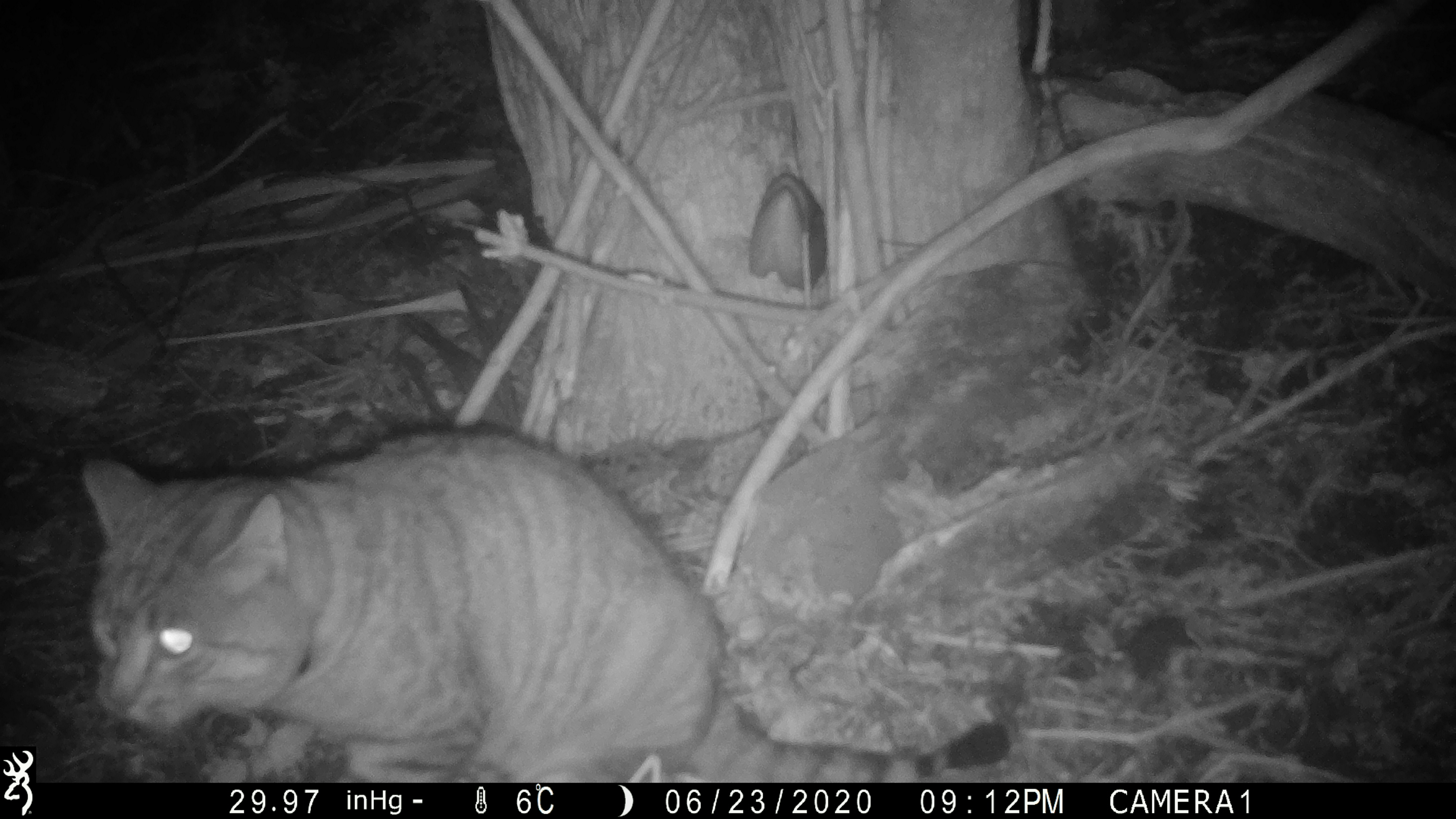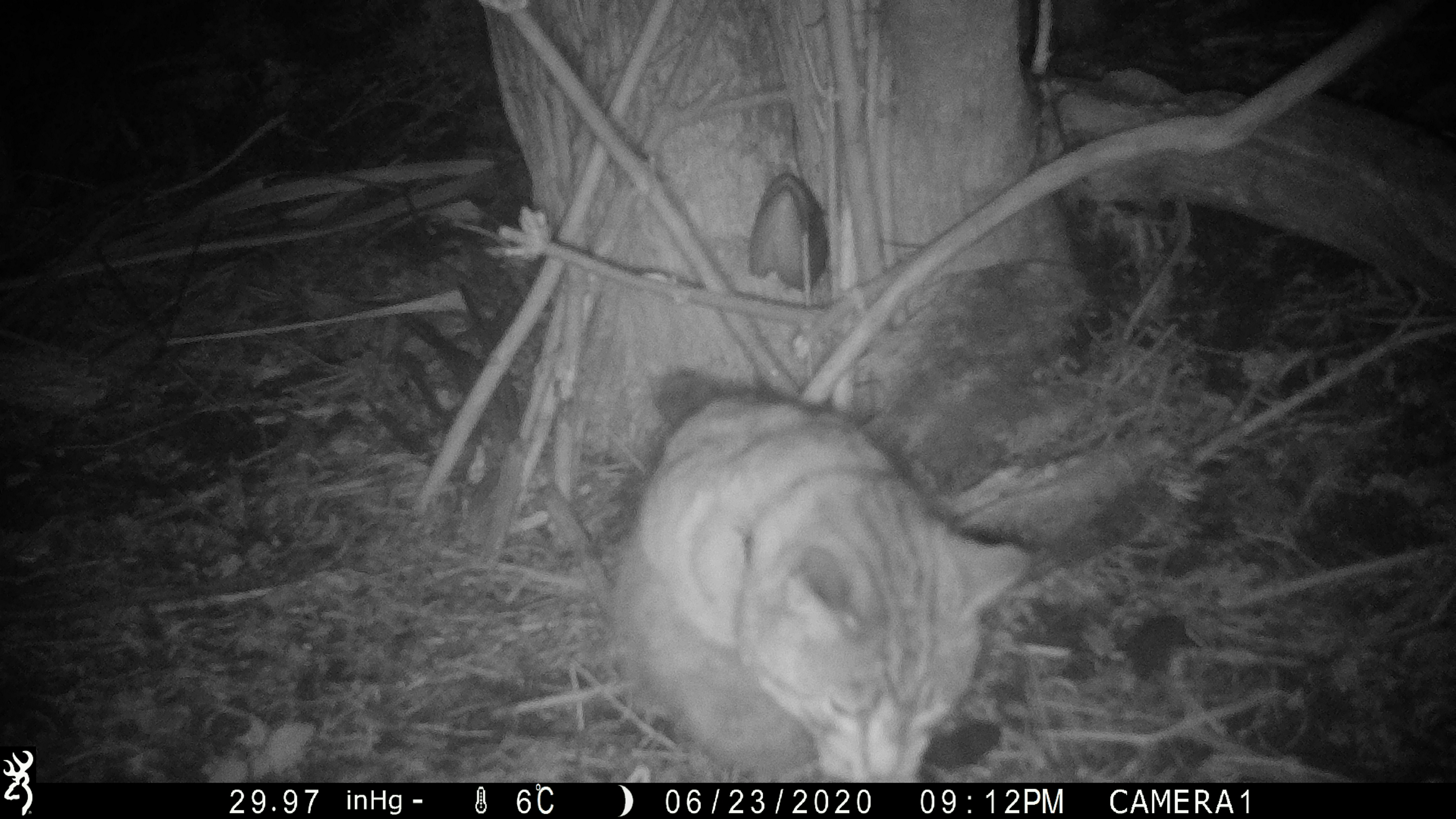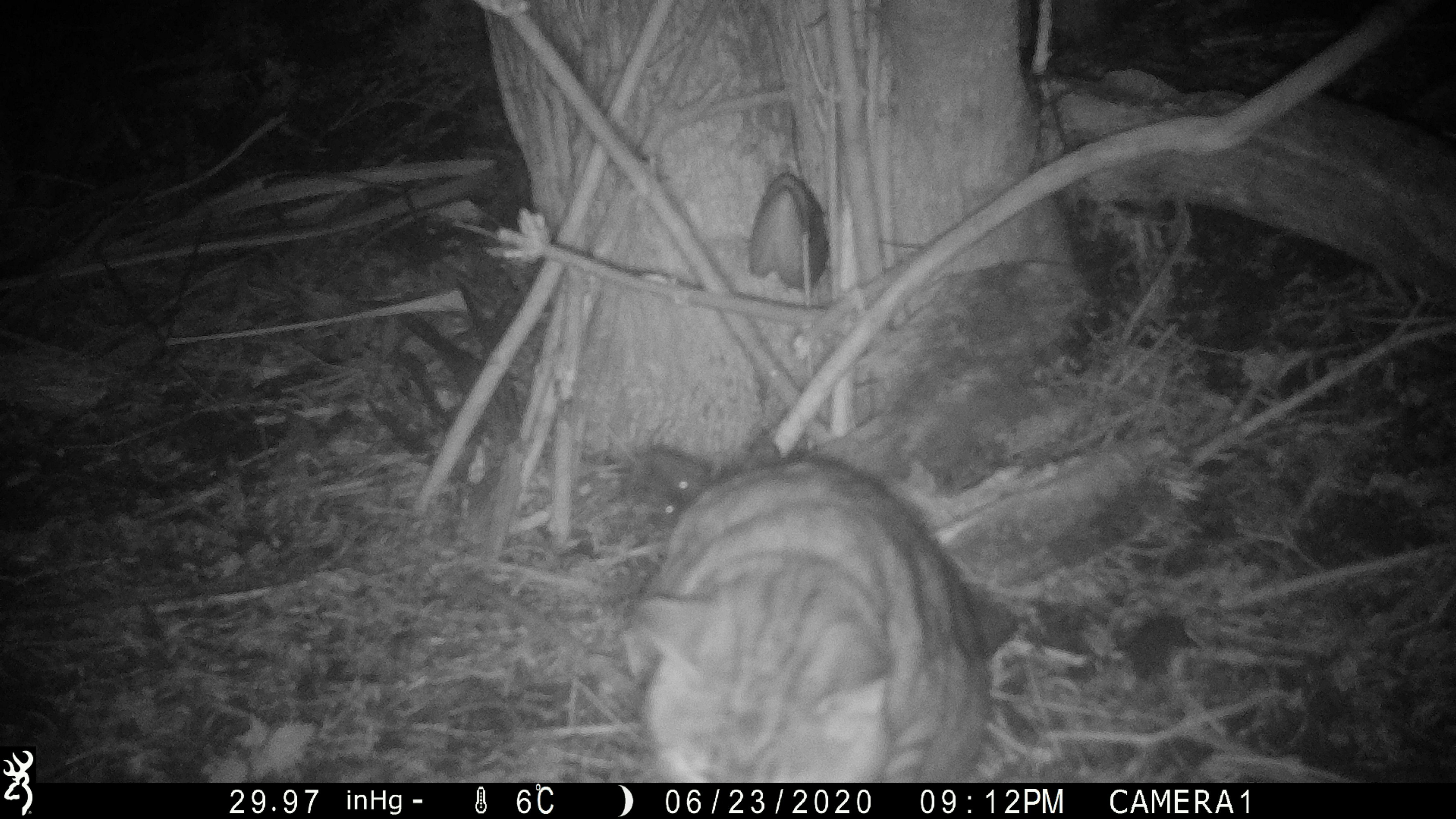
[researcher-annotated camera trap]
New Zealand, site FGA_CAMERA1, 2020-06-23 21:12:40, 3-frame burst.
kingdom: Animalia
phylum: Chordata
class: Mammalia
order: Carnivora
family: Felidae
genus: Felis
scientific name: Felis catus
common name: domestic cat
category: cat